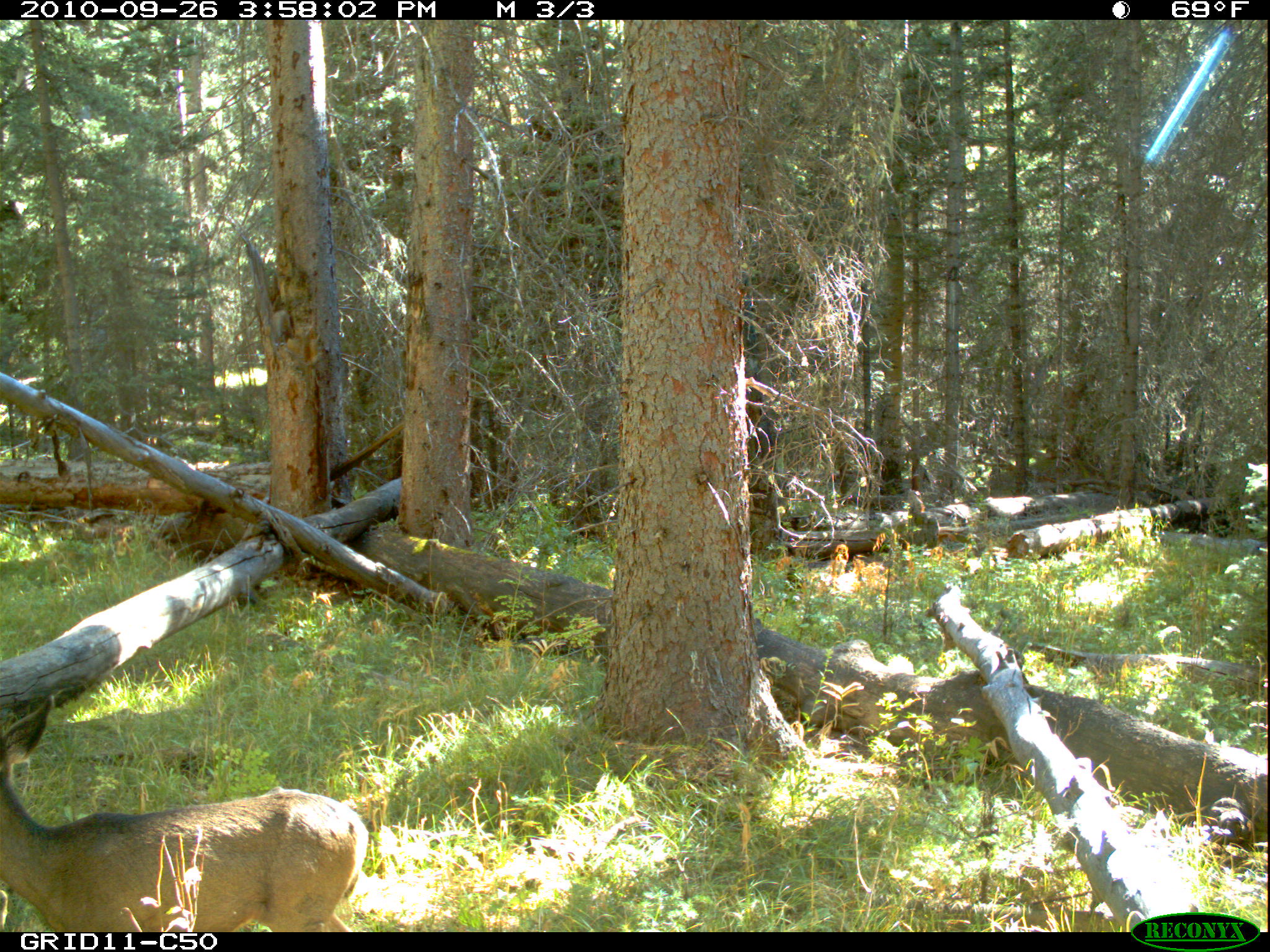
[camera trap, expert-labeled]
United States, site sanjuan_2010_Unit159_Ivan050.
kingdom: Animalia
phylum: Chordata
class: Mammalia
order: Artiodactyla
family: Cervidae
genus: Odocoileus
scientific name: Odocoileus hemionus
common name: mule deer